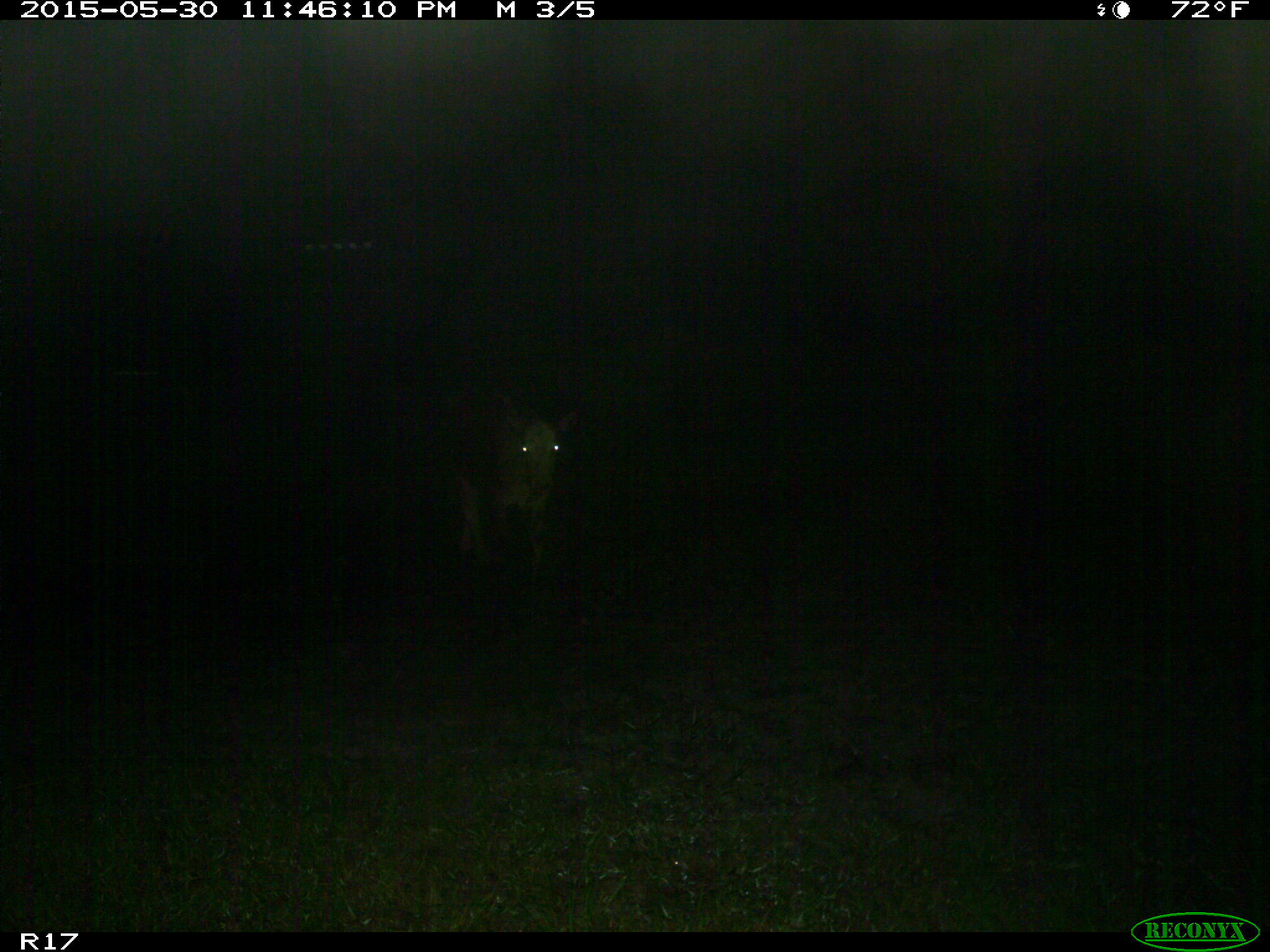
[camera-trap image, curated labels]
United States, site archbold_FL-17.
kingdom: Animalia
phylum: Chordata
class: Mammalia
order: Artiodactyla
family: Bovidae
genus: Bos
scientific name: Bos taurus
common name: domestic cow